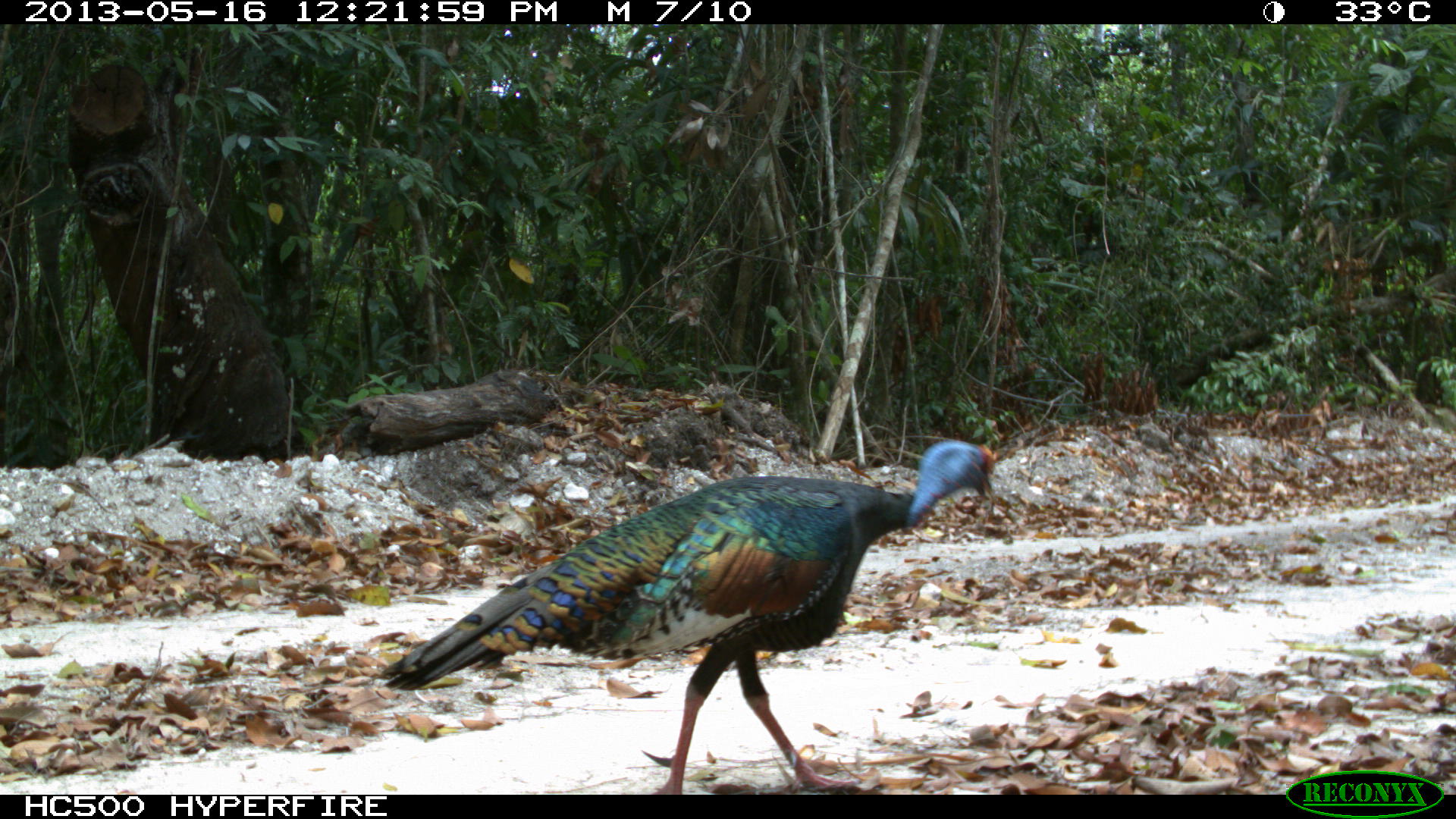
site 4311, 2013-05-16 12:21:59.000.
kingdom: Animalia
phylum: Chordata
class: Aves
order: Galliformes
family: Phasianidae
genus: Meleagris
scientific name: Meleagris ocellata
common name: ocellated turkey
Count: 1.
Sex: male.